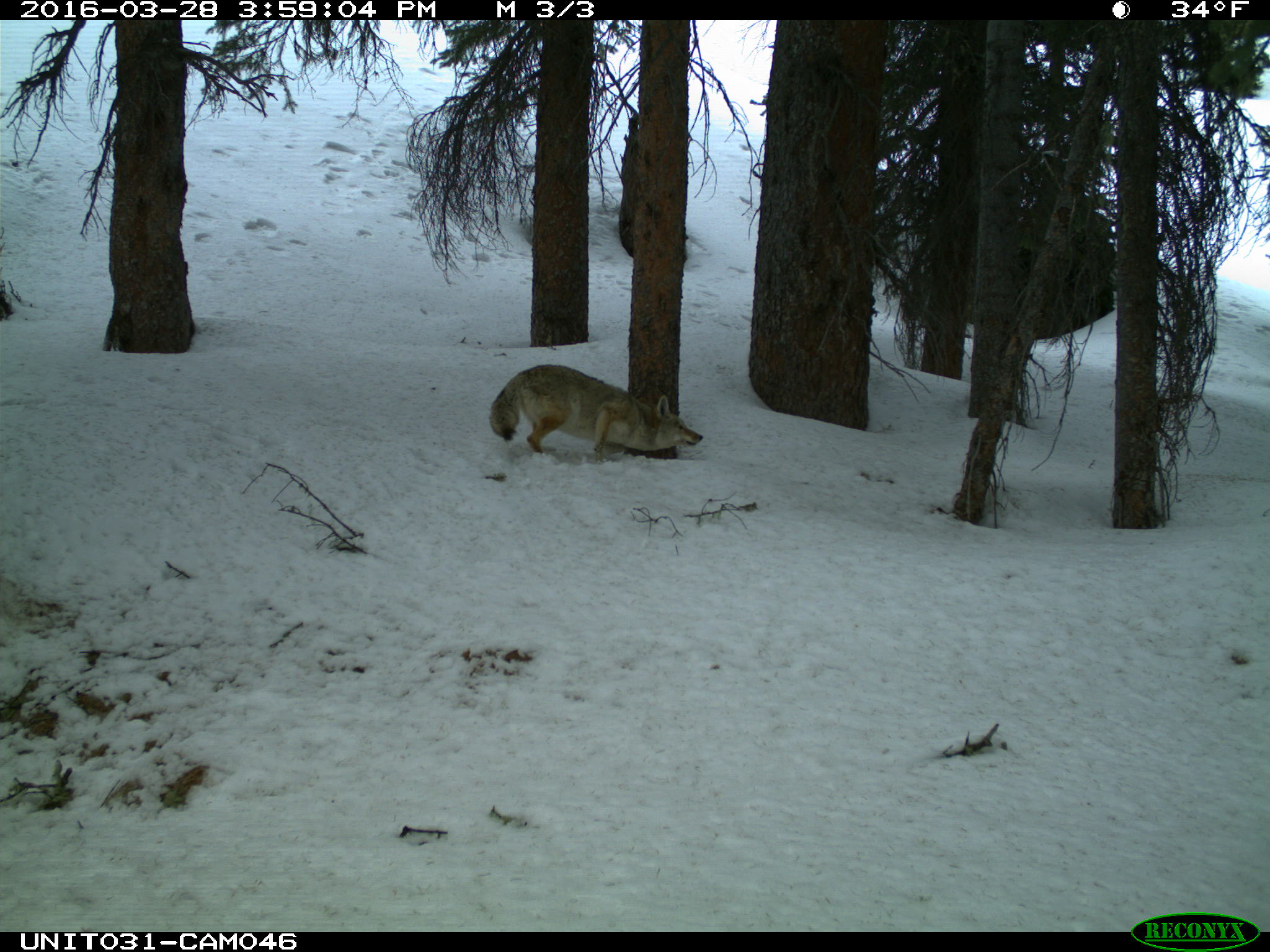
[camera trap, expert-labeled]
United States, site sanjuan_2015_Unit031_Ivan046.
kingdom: Animalia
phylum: Chordata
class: Mammalia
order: Carnivora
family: Canidae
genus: Canis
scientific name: Canis latrans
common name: coyote